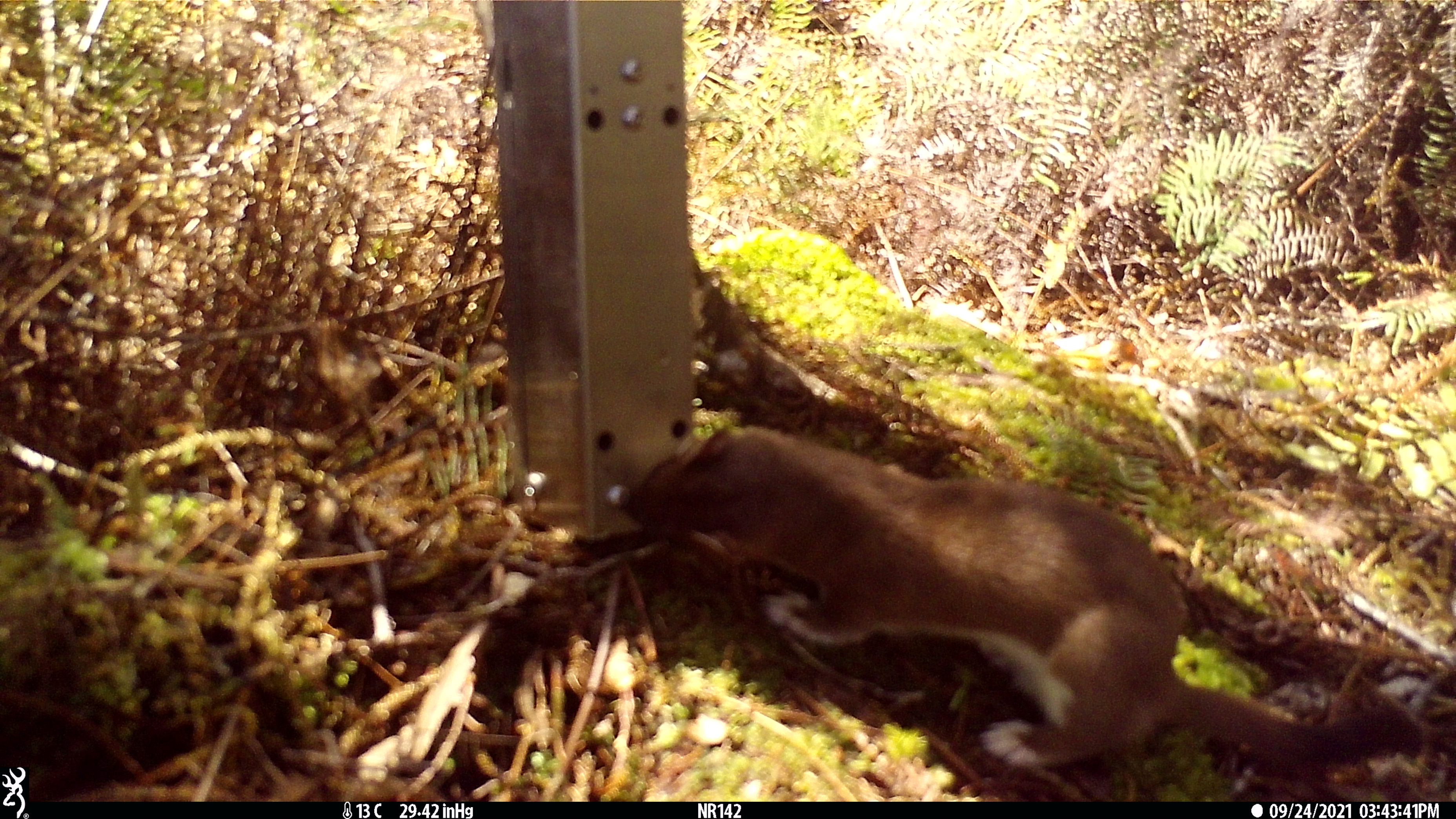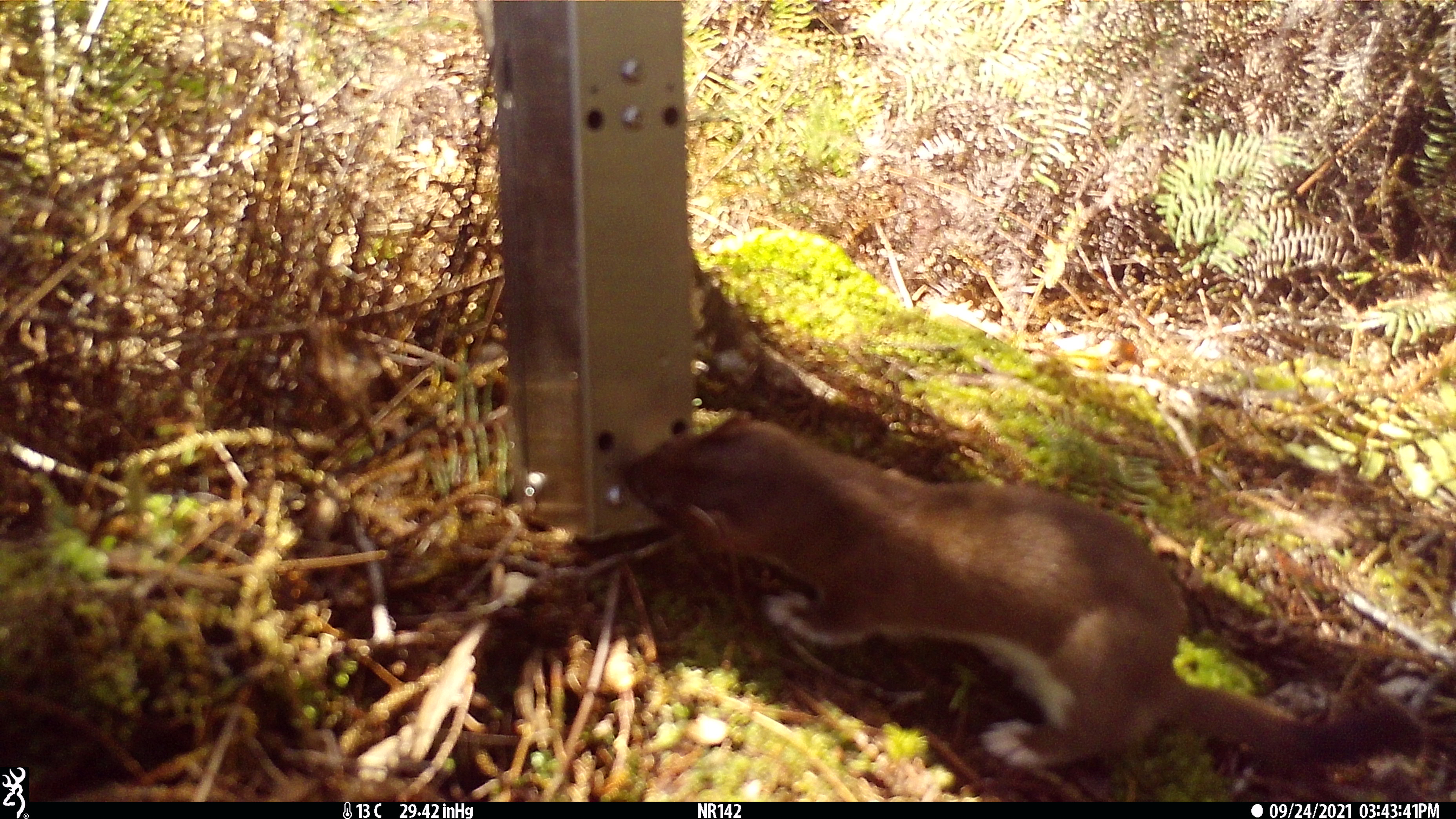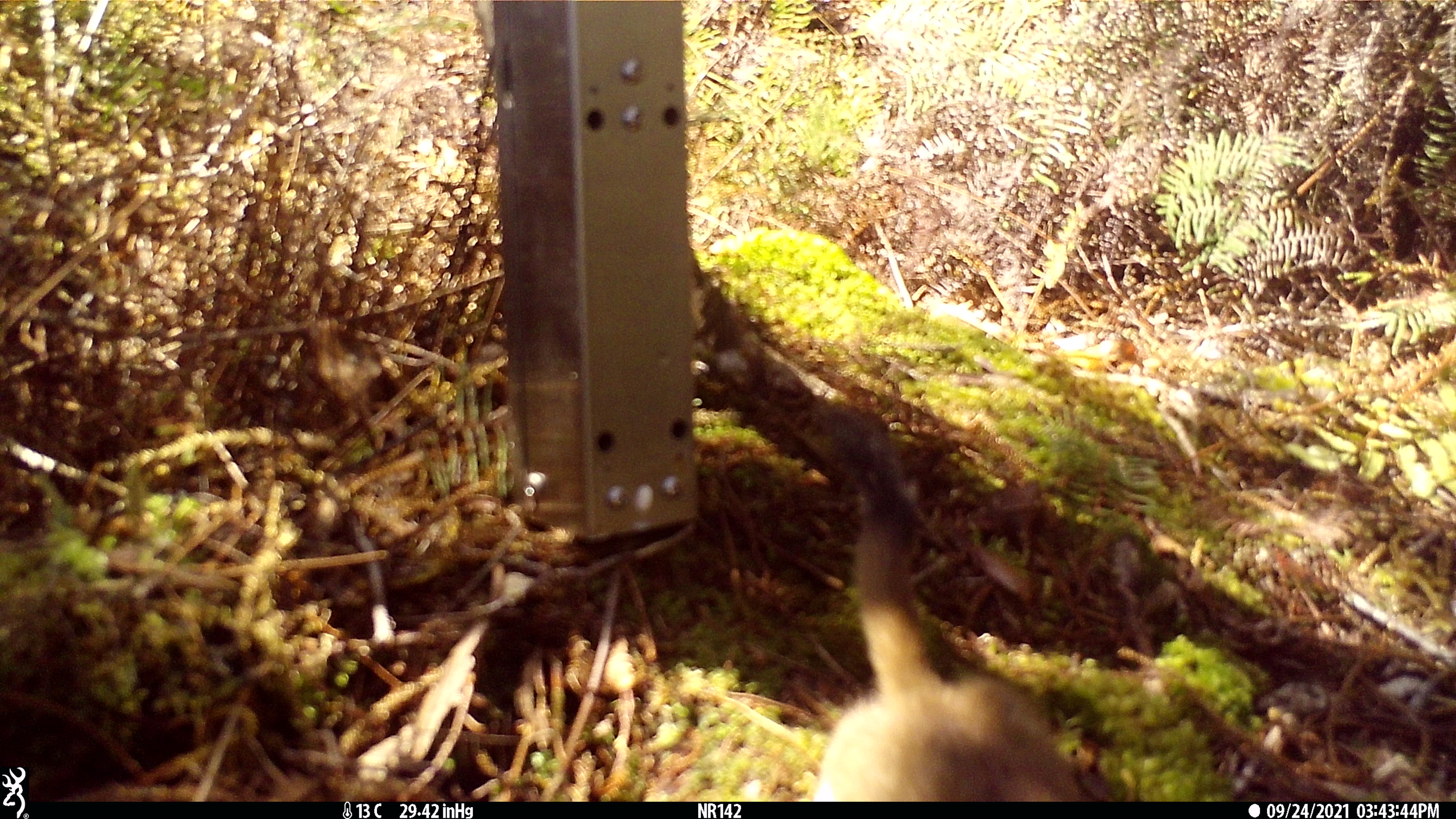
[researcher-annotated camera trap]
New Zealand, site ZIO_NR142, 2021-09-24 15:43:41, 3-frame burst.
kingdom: Animalia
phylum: Chordata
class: Mammalia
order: Carnivora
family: Mustelidae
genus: Mustela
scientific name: Mustela erminea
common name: stoat